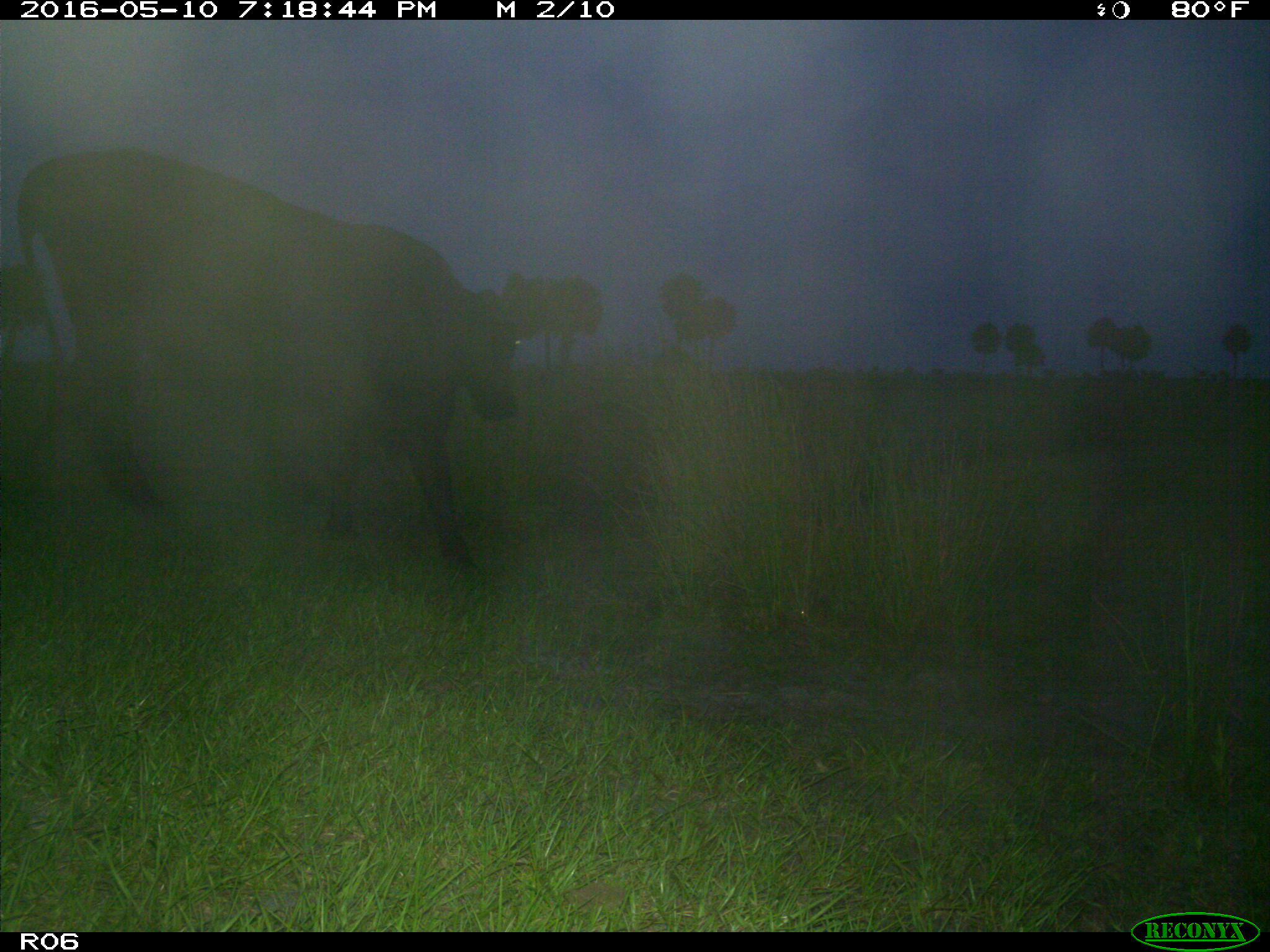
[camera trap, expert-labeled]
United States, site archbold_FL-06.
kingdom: Animalia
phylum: Chordata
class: Mammalia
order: Artiodactyla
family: Bovidae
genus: Bos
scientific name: Bos taurus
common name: domestic cow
Bos taurus (domestic cow).